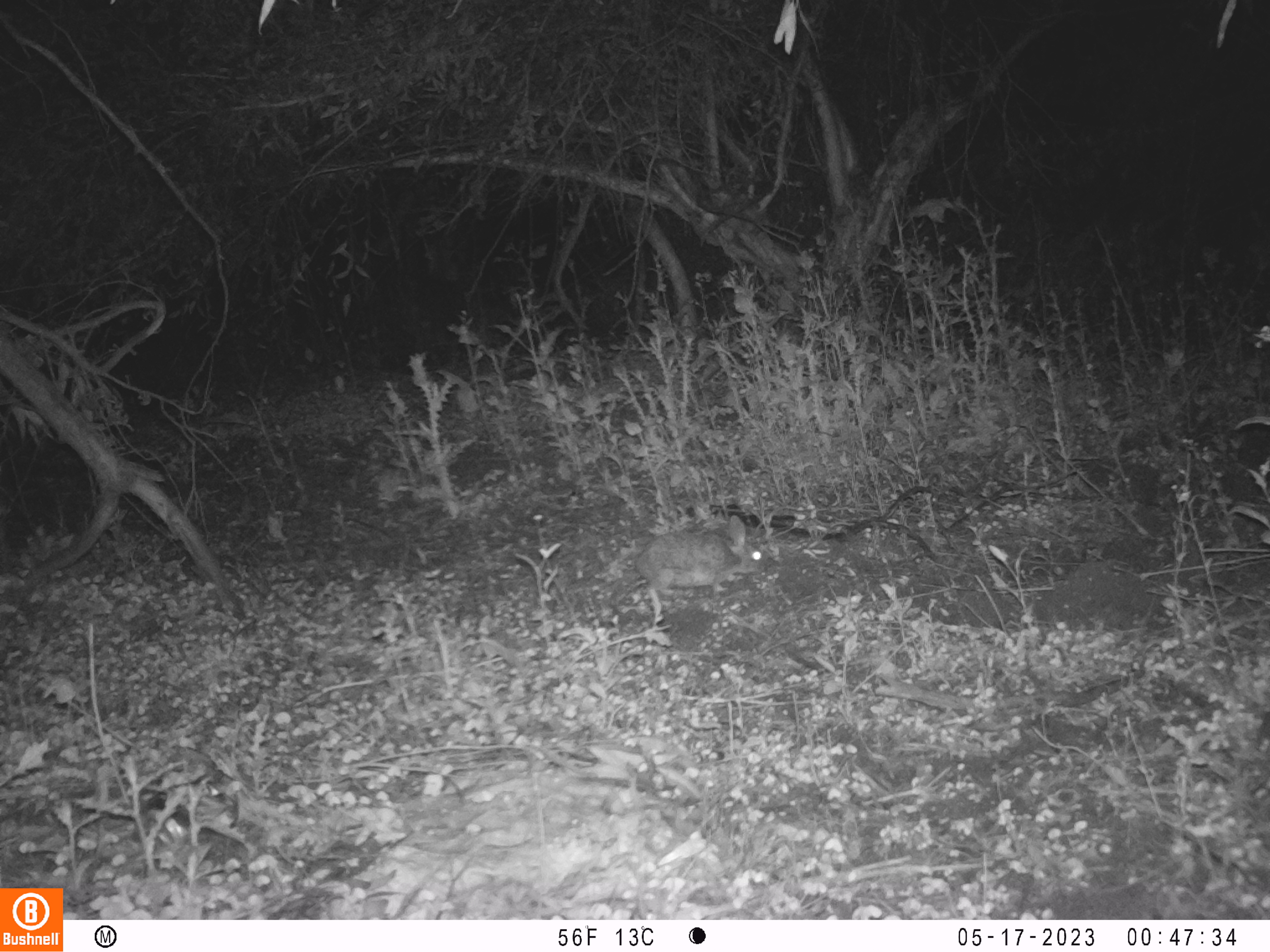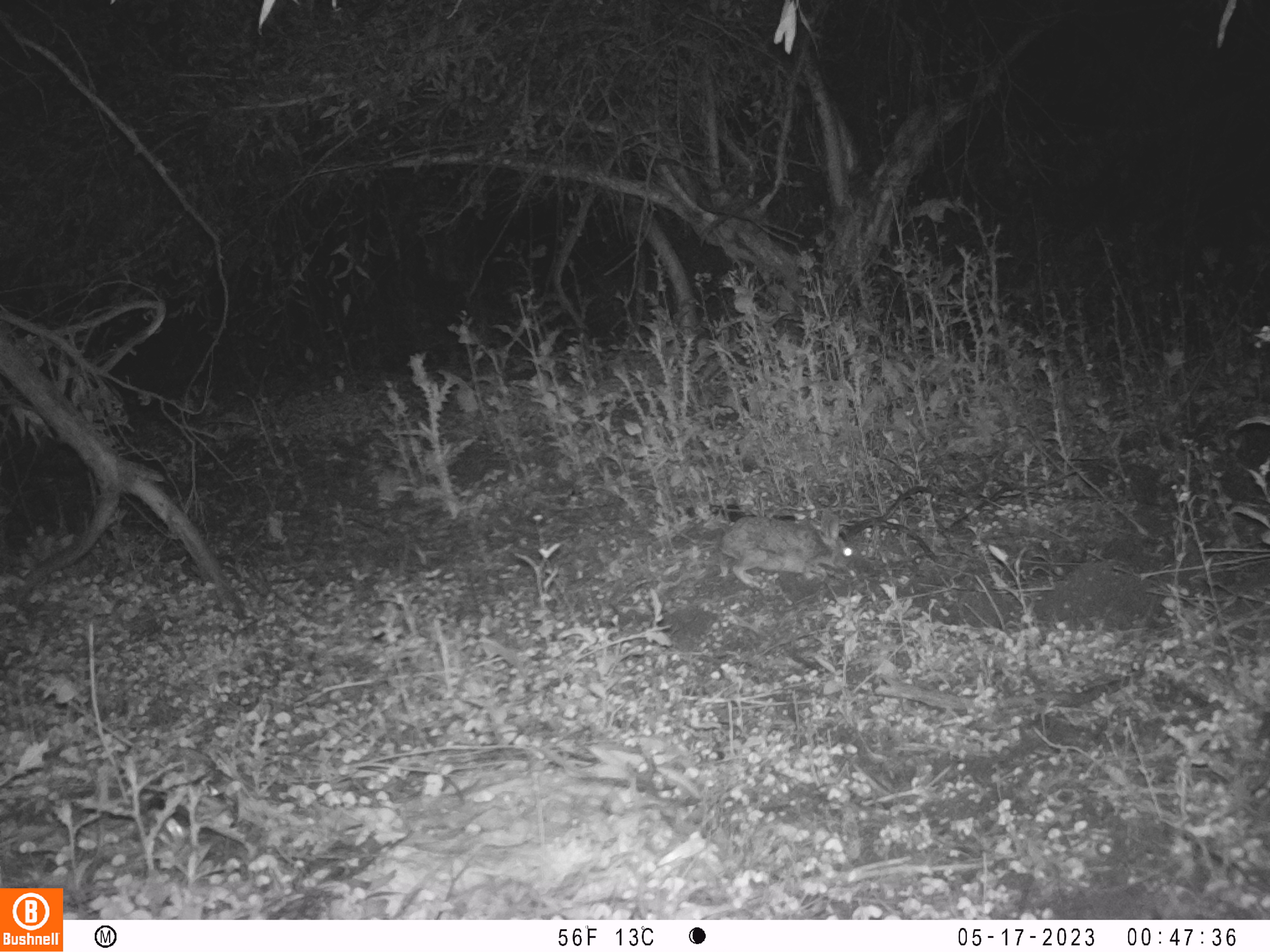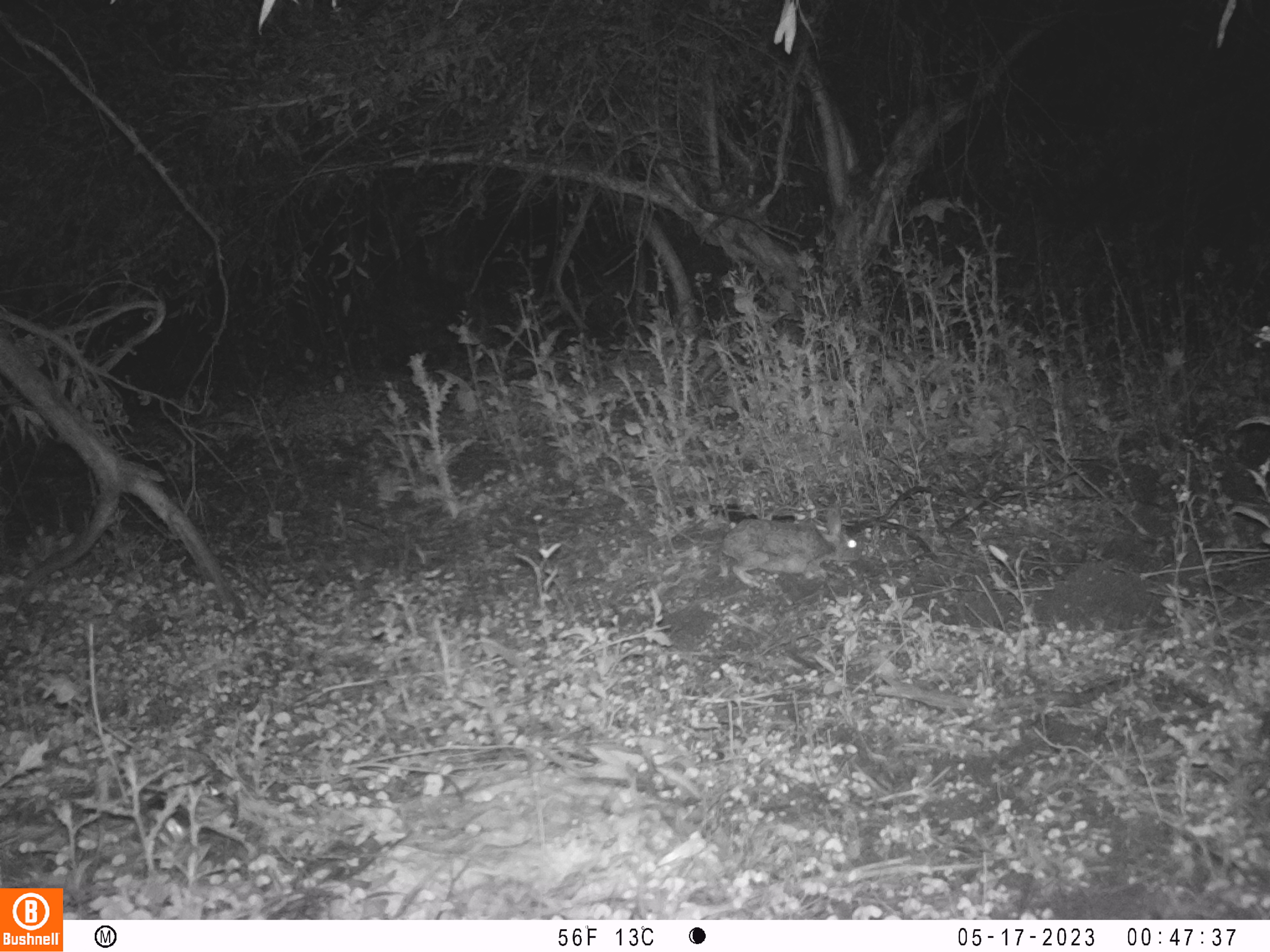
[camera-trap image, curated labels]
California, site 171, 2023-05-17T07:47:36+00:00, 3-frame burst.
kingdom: Animalia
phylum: Chordata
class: Mammalia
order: Lagomorpha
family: Leporidae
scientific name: Leporidae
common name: rabbit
Rabbit (Leporidae).